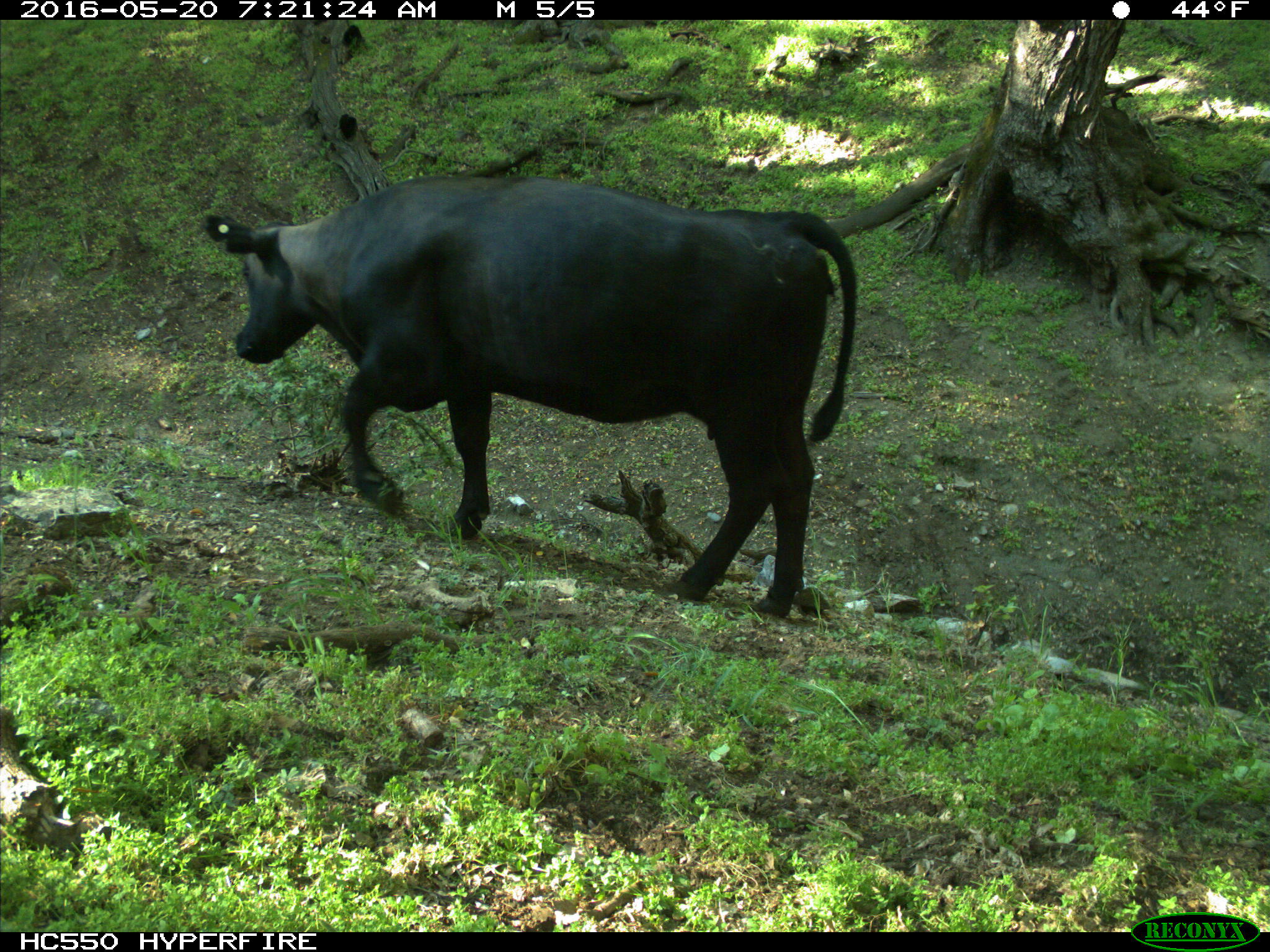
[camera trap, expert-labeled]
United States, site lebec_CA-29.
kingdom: Animalia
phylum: Chordata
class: Mammalia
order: Artiodactyla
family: Bovidae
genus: Bos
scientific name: Bos taurus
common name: domestic cow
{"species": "Bos taurus (domestic cow)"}